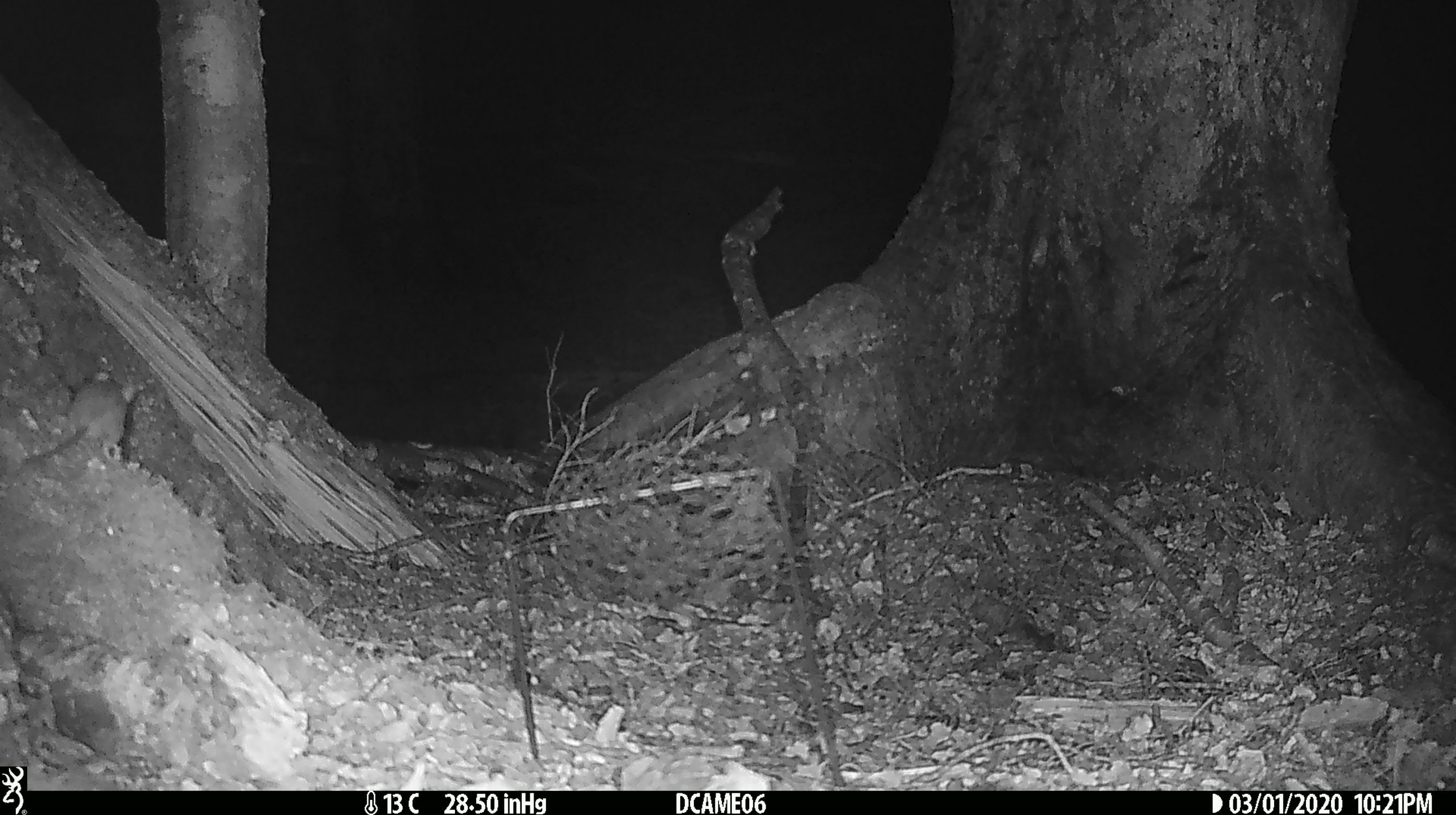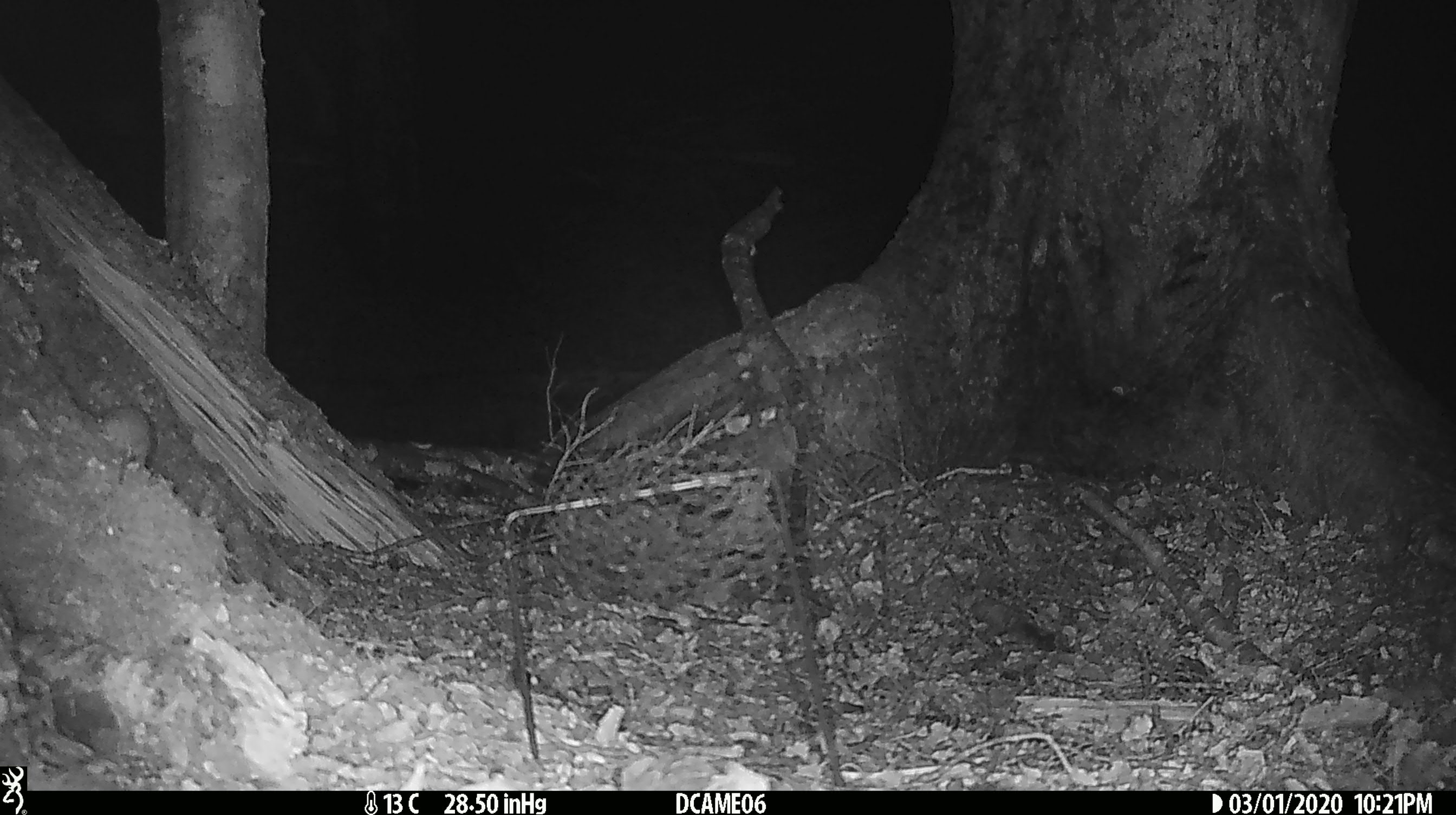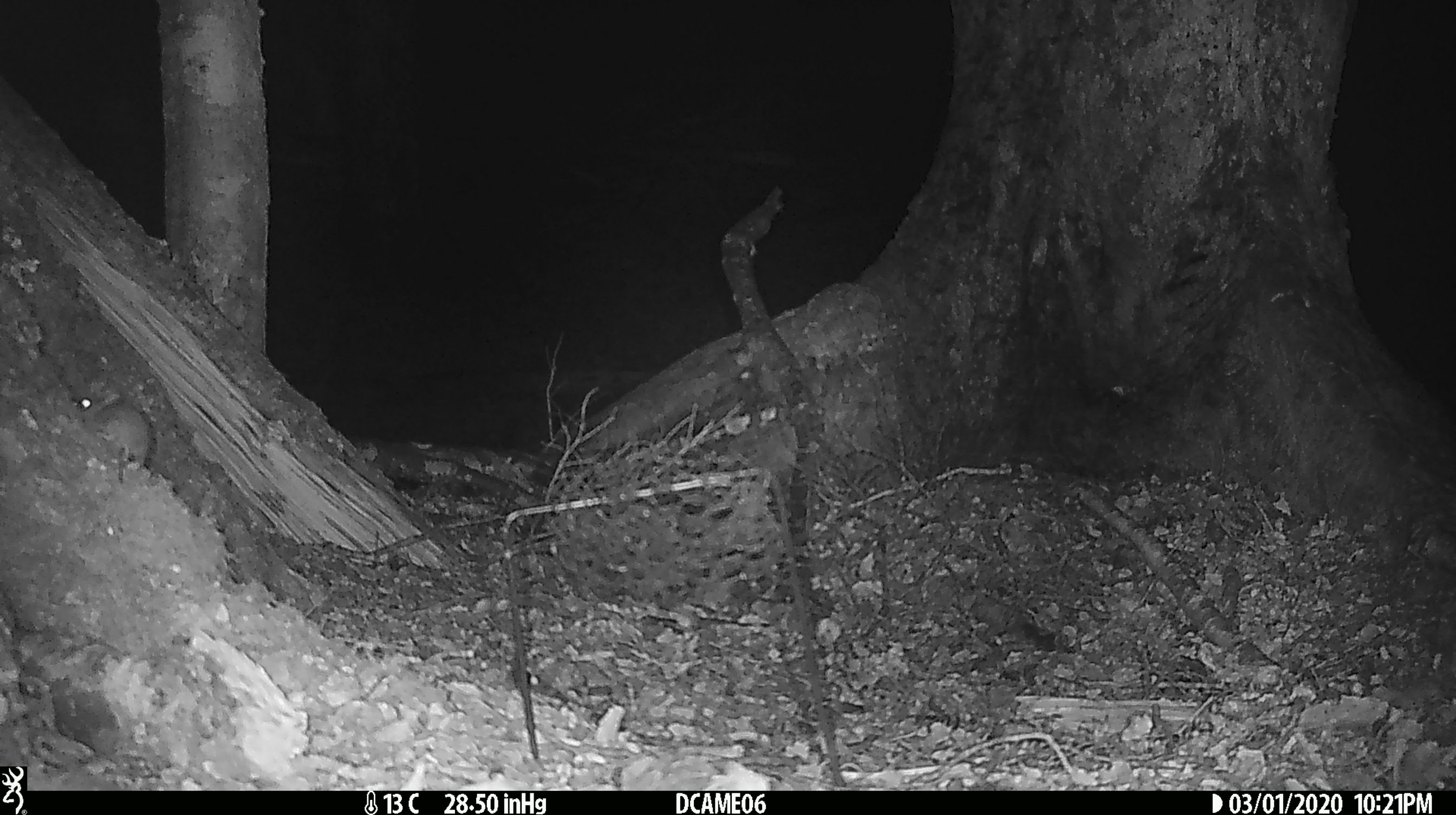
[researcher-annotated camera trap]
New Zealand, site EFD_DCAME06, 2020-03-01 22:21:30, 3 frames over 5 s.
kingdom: Animalia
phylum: Chordata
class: Mammalia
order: Rodentia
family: Muridae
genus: Mus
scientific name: Mus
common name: mouse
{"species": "mouse (Mus)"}